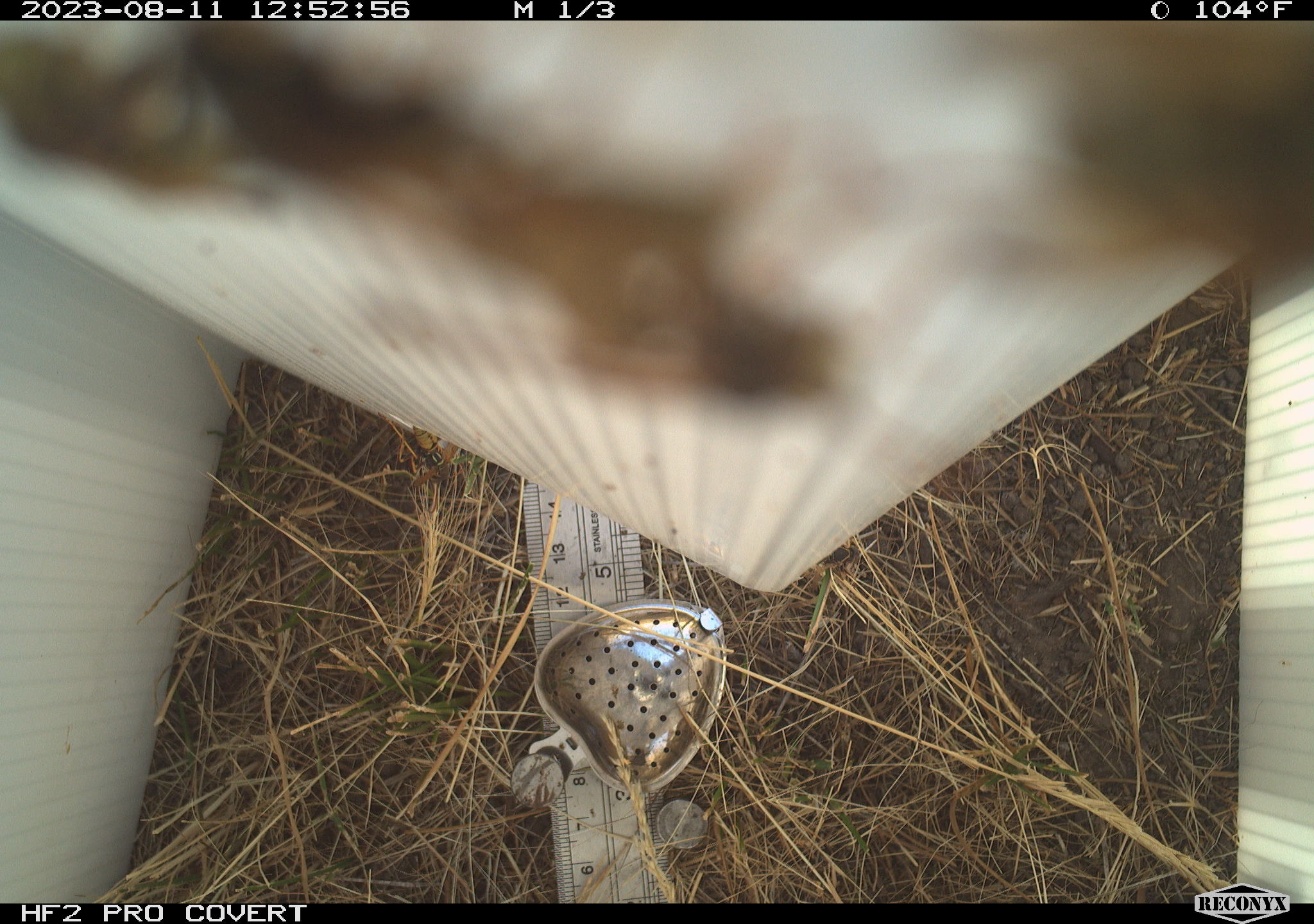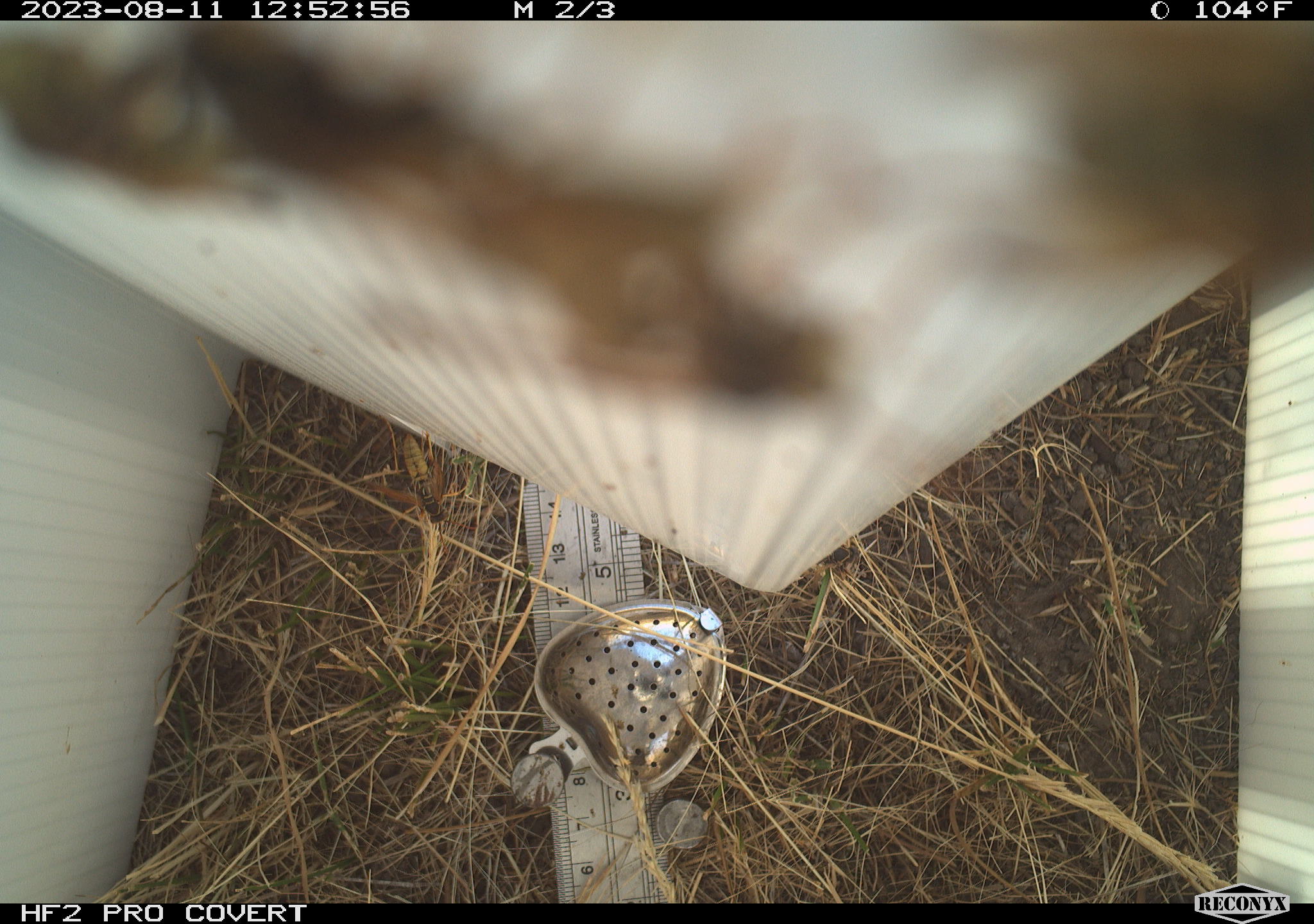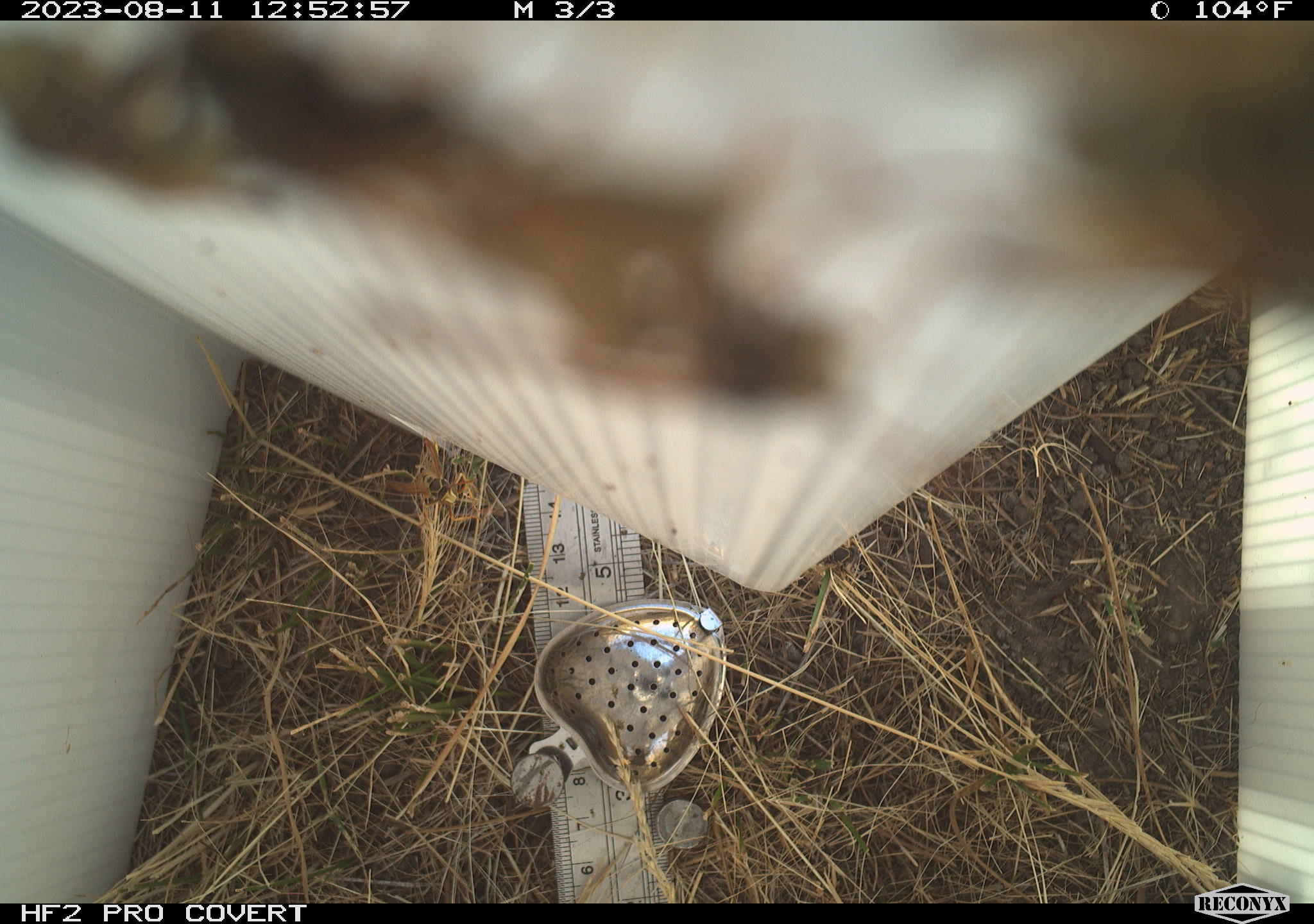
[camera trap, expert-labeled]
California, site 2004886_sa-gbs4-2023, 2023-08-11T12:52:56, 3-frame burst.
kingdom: Animalia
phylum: Arthropoda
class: Insecta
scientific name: Insecta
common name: insect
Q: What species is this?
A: Insect (Insecta).